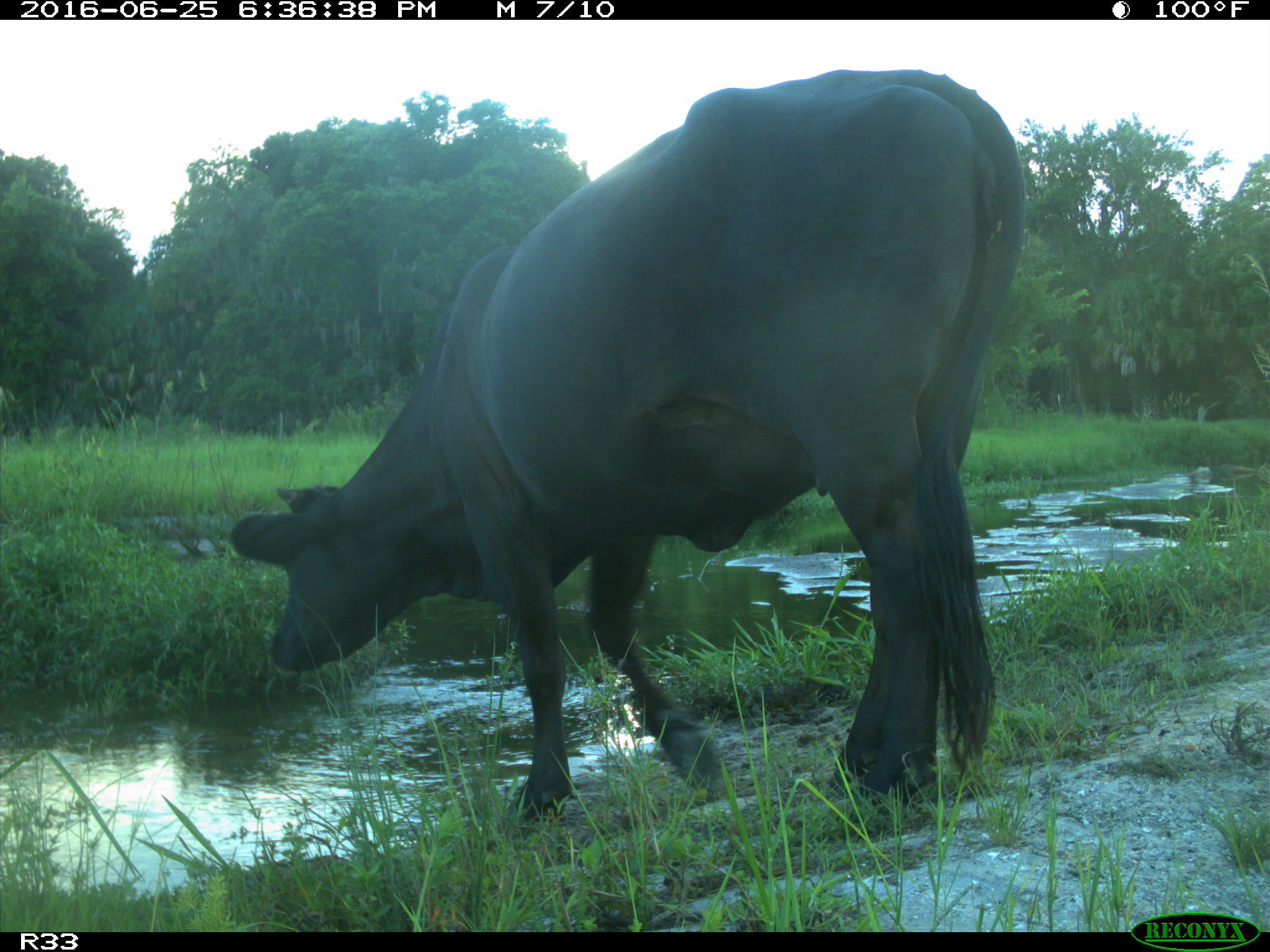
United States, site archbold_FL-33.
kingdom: Animalia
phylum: Chordata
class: Mammalia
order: Artiodactyla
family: Bovidae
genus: Bos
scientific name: Bos taurus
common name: domestic cow